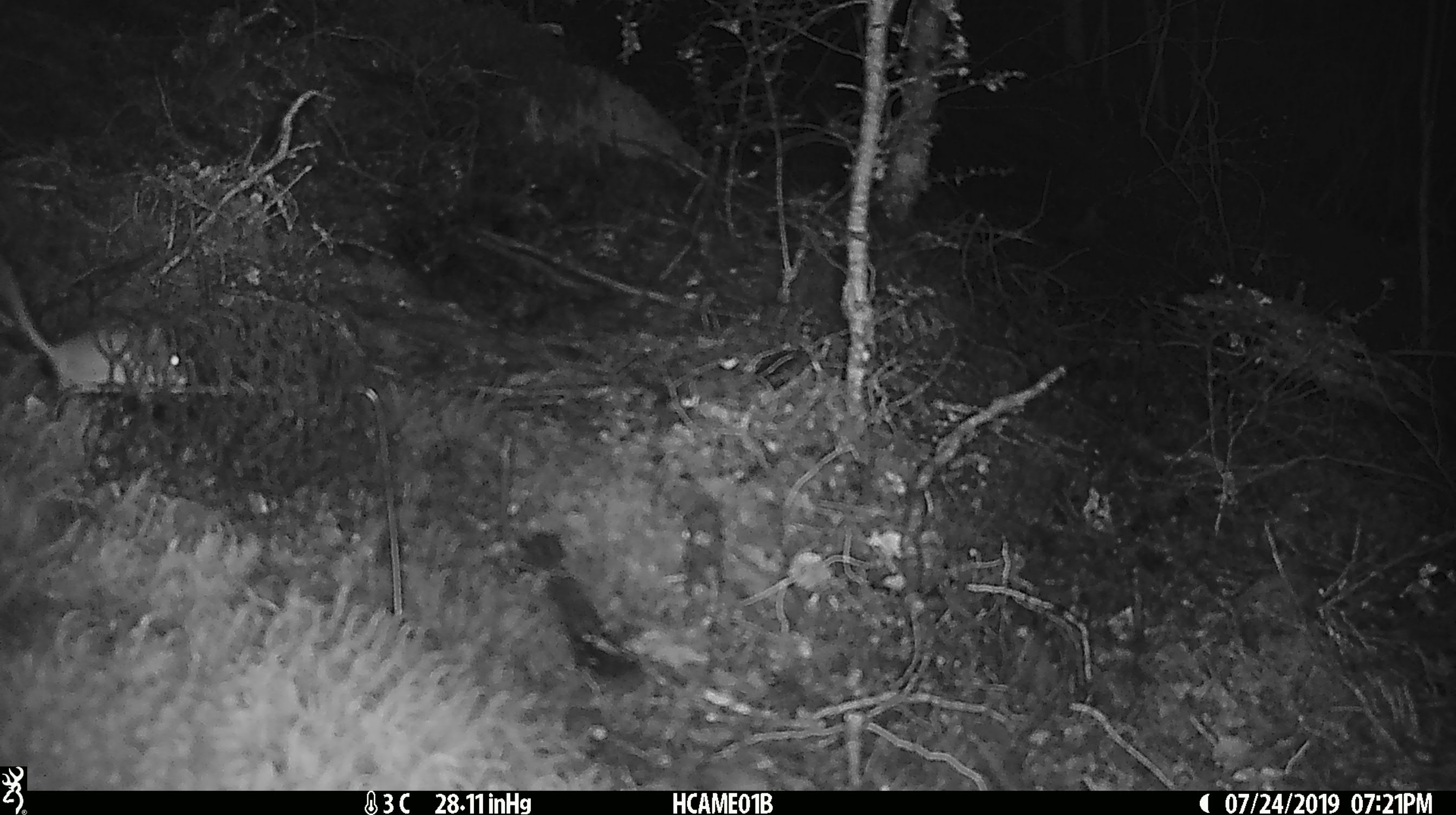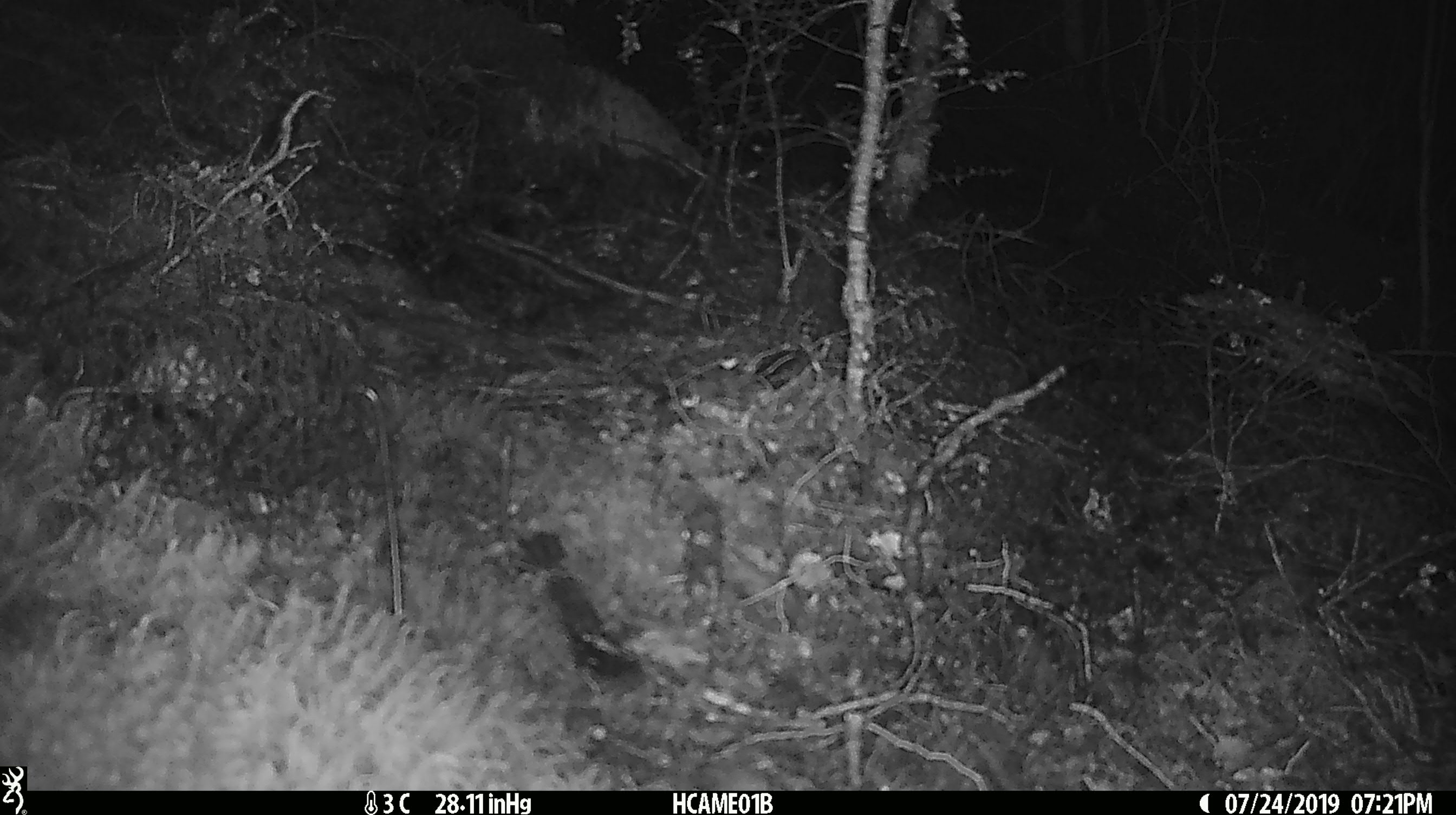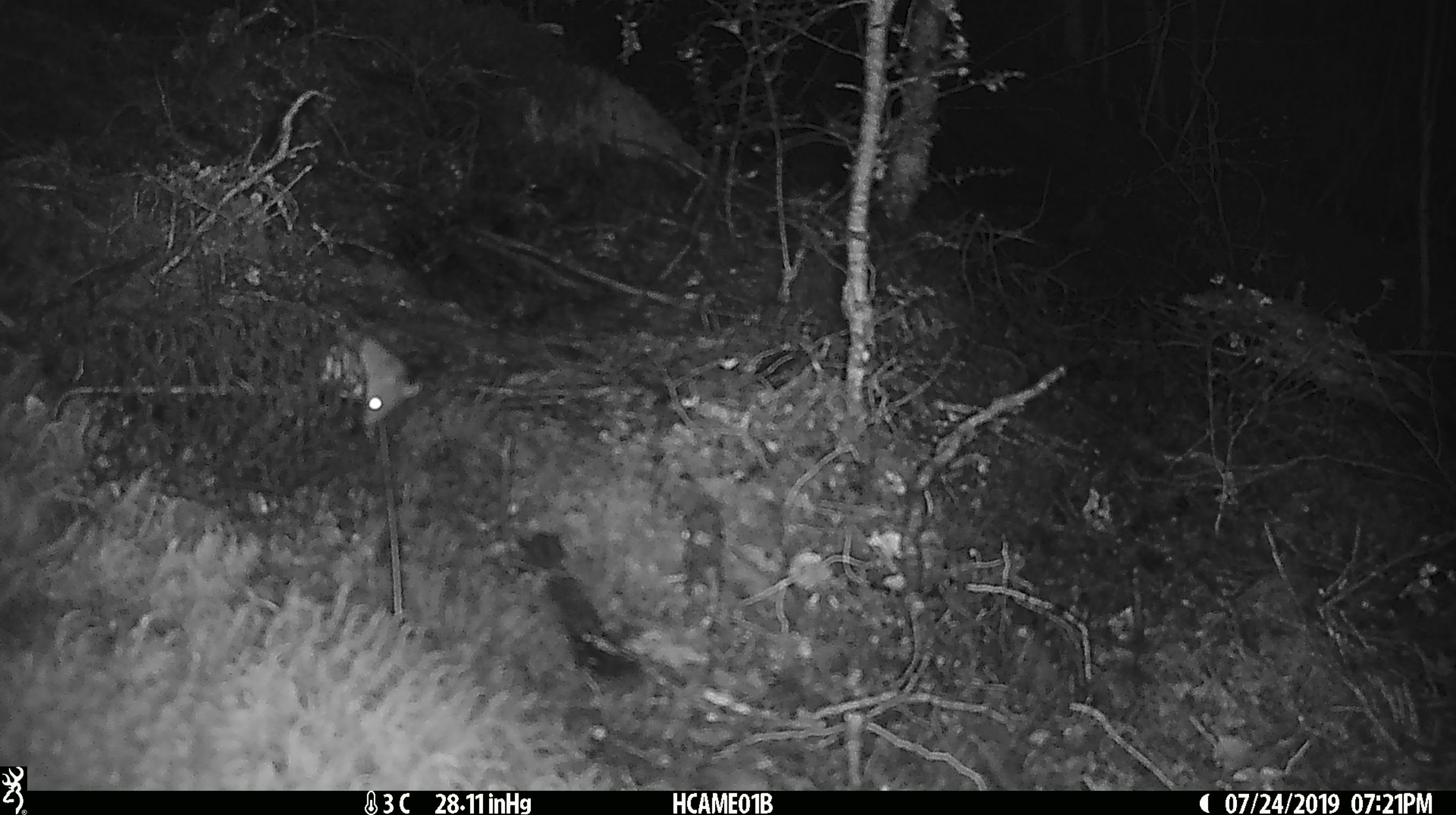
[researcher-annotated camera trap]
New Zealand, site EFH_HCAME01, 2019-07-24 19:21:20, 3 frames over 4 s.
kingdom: Animalia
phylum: Chordata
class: Mammalia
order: Rodentia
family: Muridae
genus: Mus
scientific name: Mus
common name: mouse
Mouse (Mus).